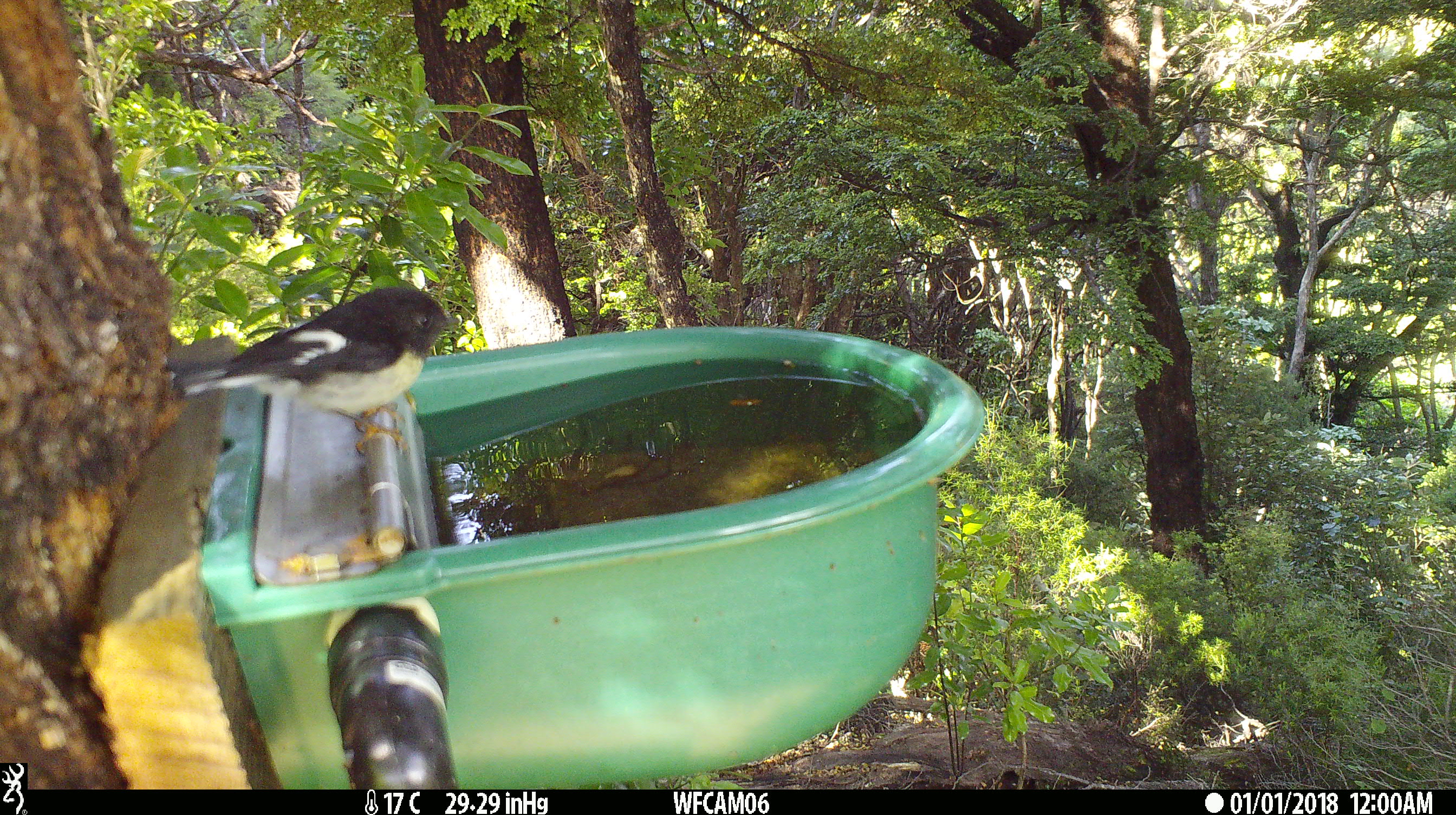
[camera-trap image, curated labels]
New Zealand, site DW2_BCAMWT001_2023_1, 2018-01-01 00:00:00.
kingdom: Animalia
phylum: Chordata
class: Aves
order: Passeriformes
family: Petroicidae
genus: Petroica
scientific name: Petroica macrocephala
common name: tomtit